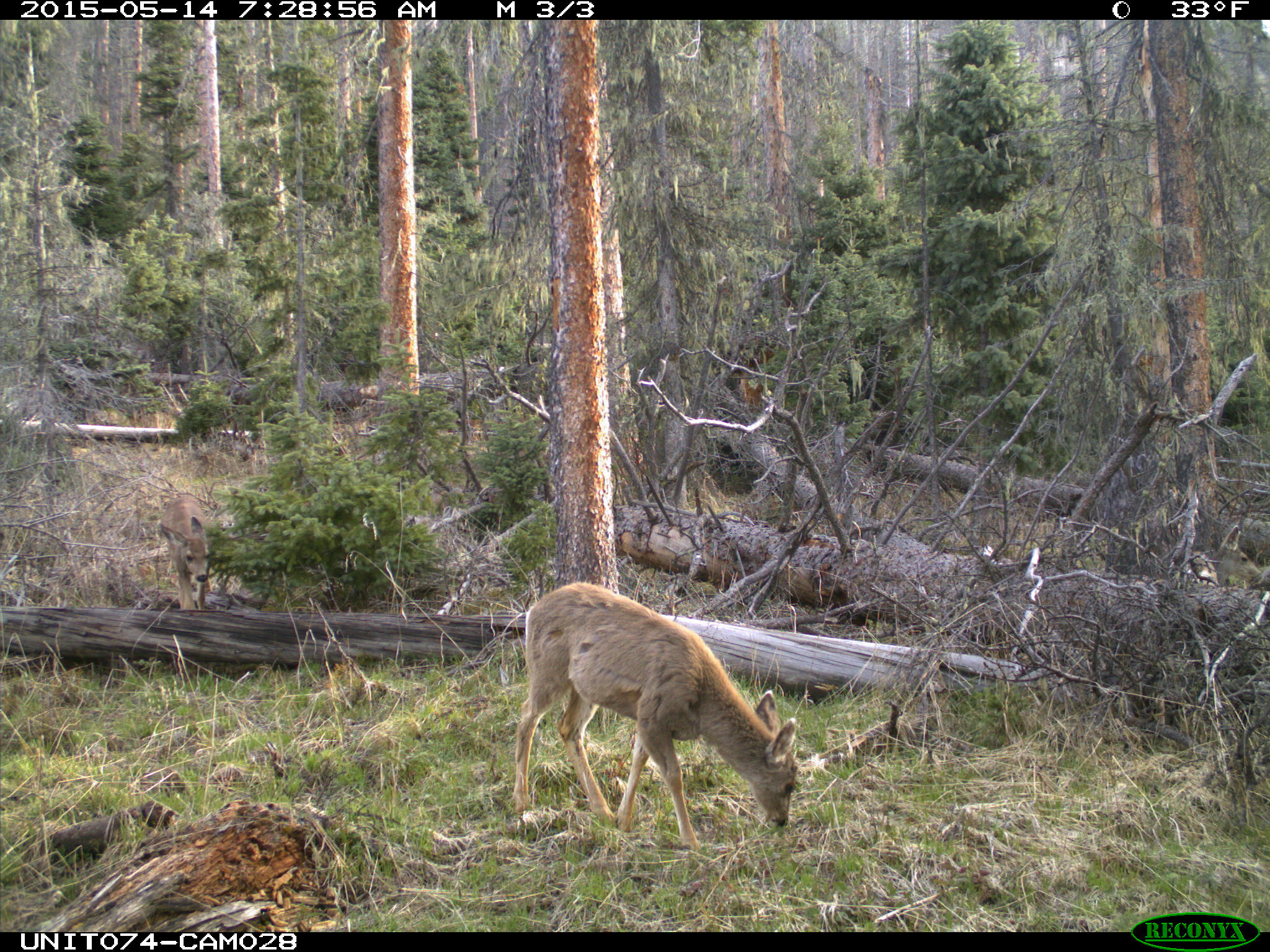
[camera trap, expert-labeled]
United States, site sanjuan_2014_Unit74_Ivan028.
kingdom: Animalia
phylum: Chordata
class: Mammalia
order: Artiodactyla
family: Cervidae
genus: Odocoileus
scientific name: Odocoileus hemionus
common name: mule deer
Odocoileus hemionus (mule deer).